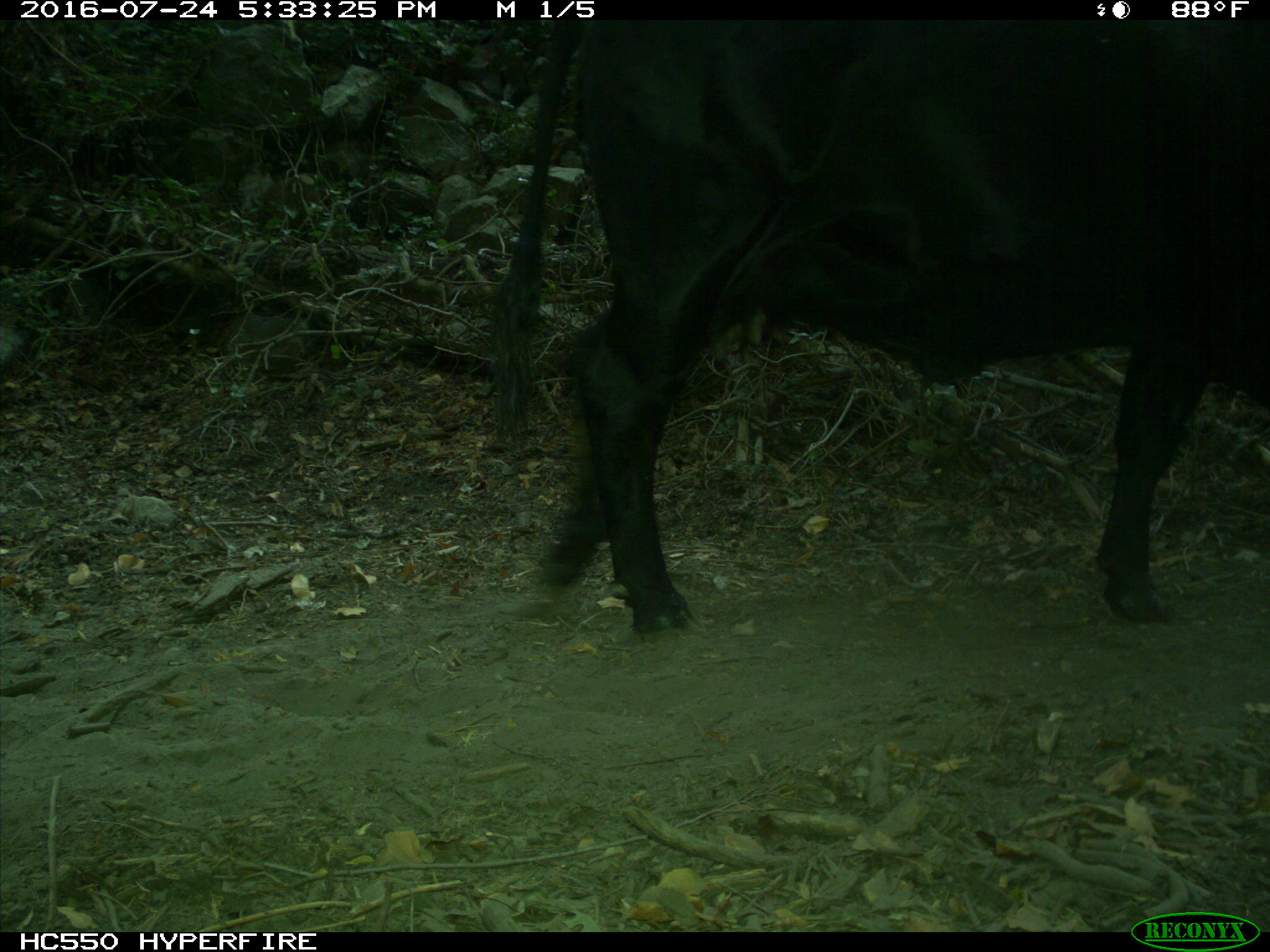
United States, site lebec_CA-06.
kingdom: Animalia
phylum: Chordata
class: Mammalia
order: Artiodactyla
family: Bovidae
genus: Bos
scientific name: Bos taurus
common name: domestic cow